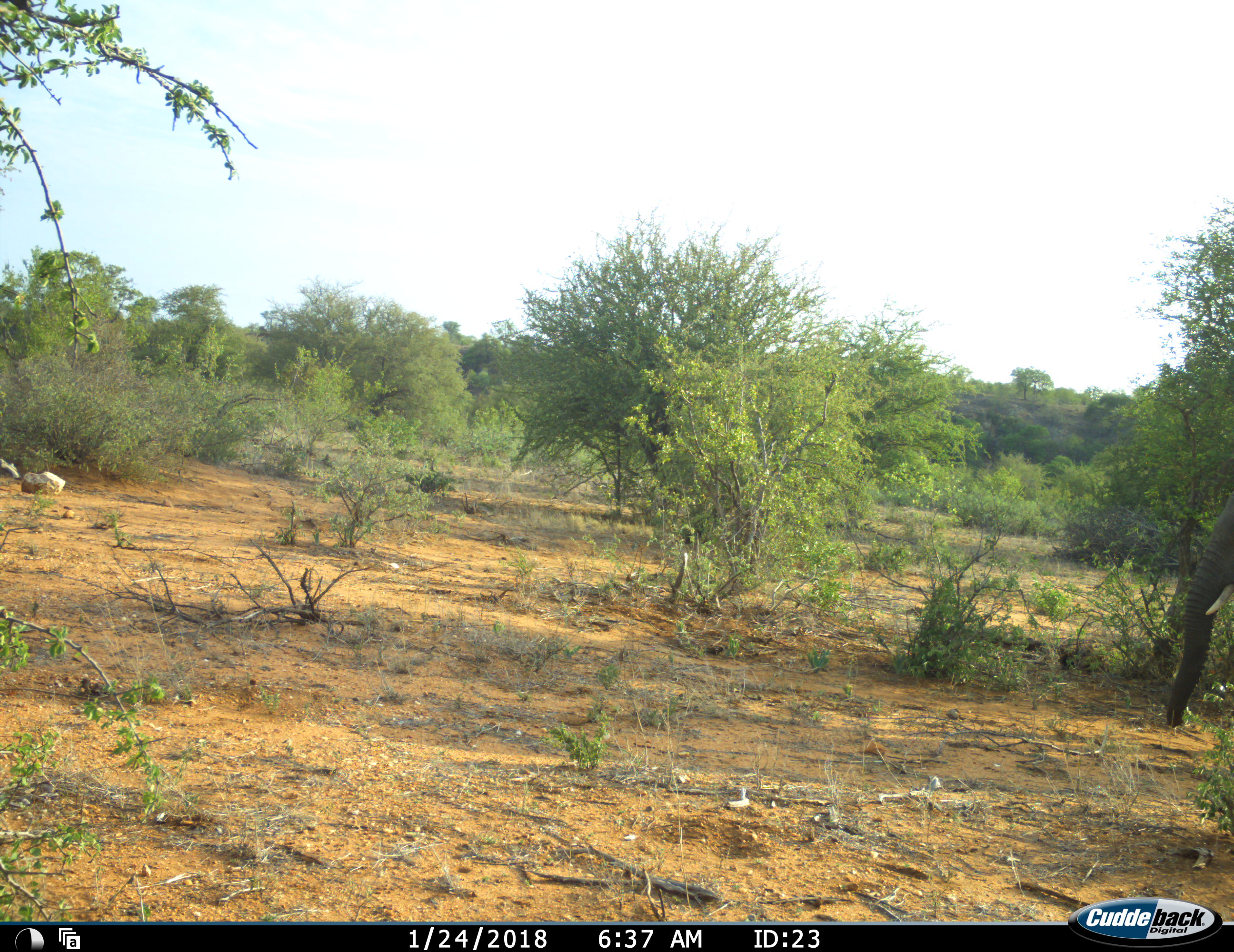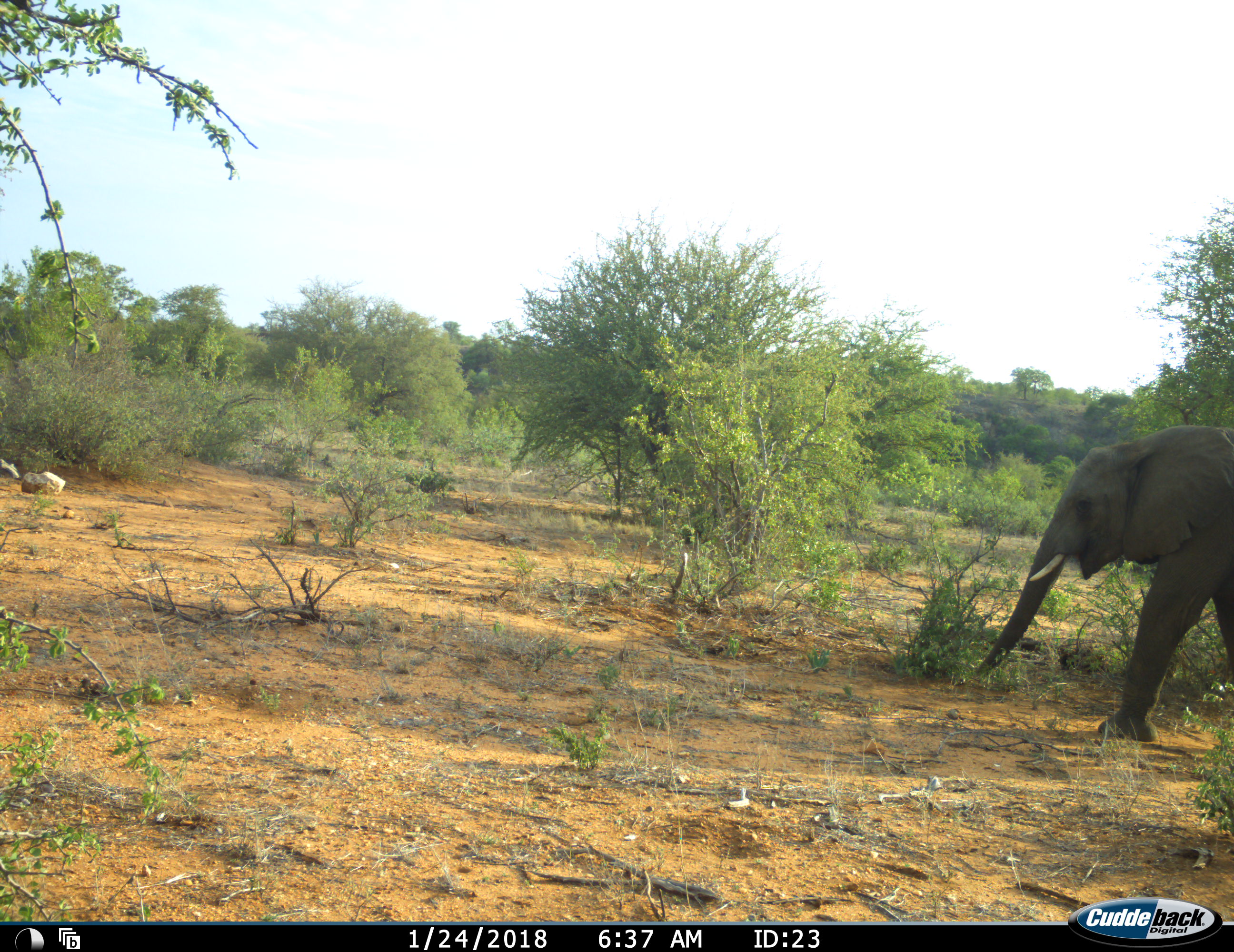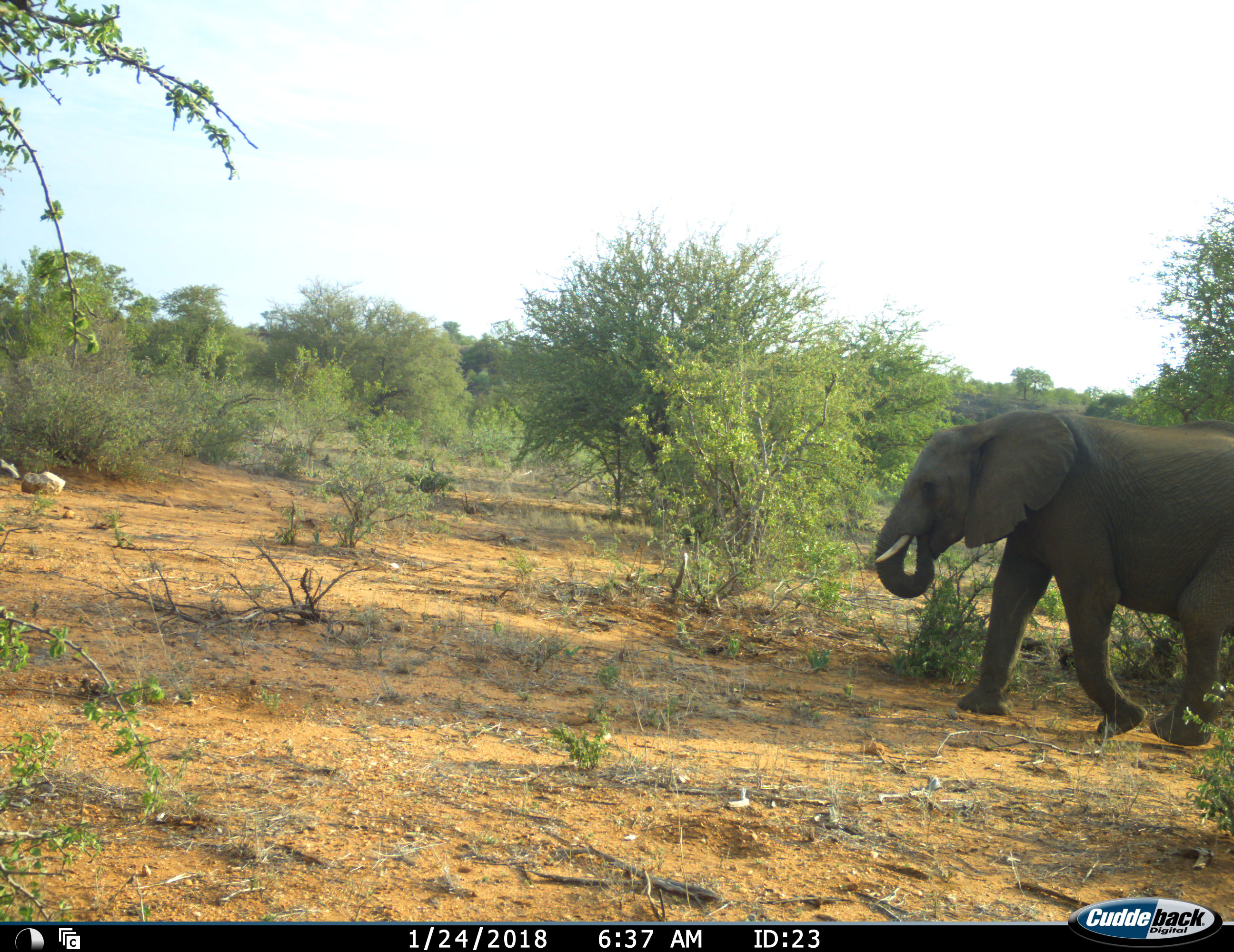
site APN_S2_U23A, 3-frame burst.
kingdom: Animalia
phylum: Chordata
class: Mammalia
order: Proboscidea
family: Elephantidae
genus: Loxodonta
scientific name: Loxodonta africana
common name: african bush elephant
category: elephant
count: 1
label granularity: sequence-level